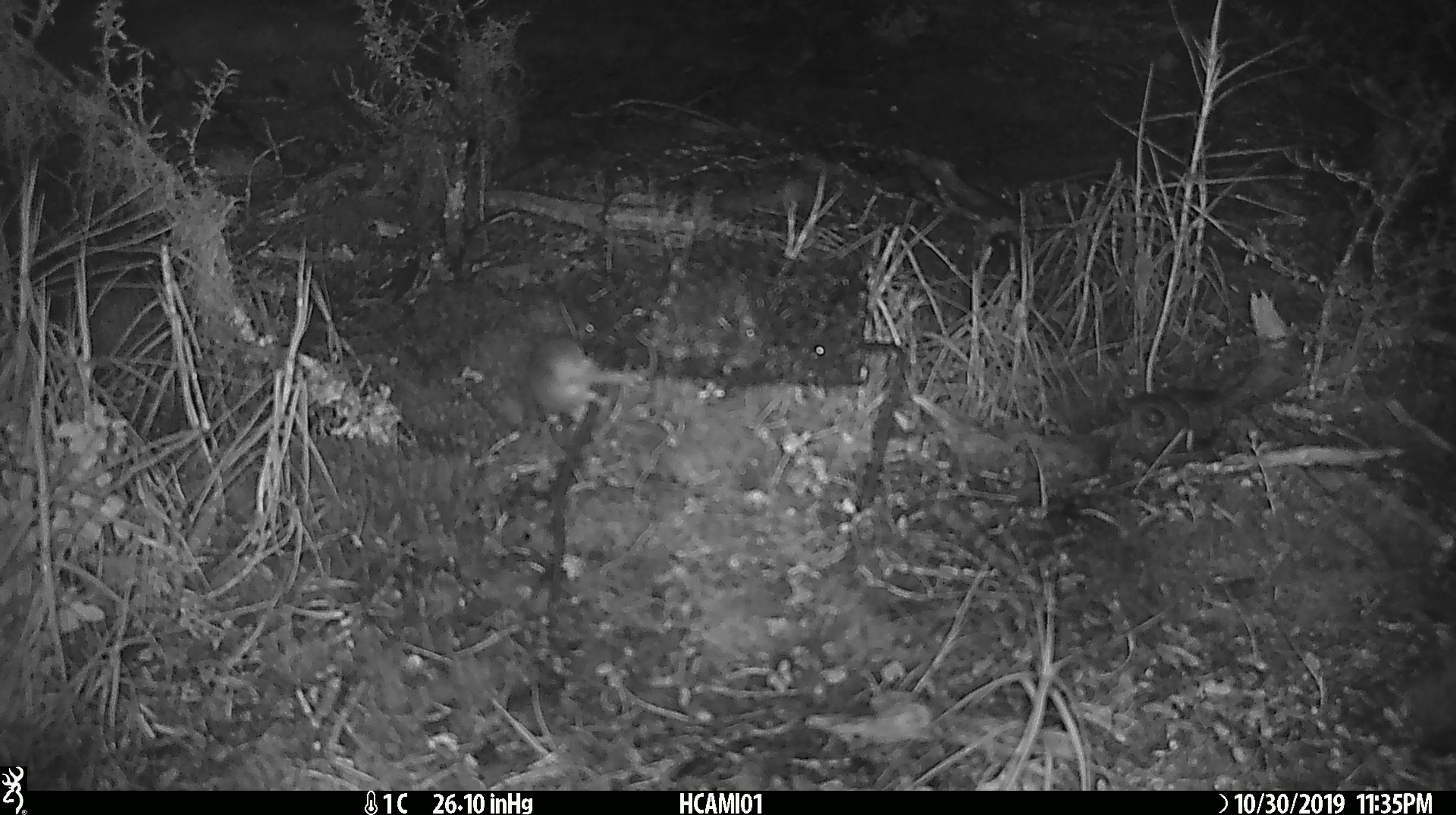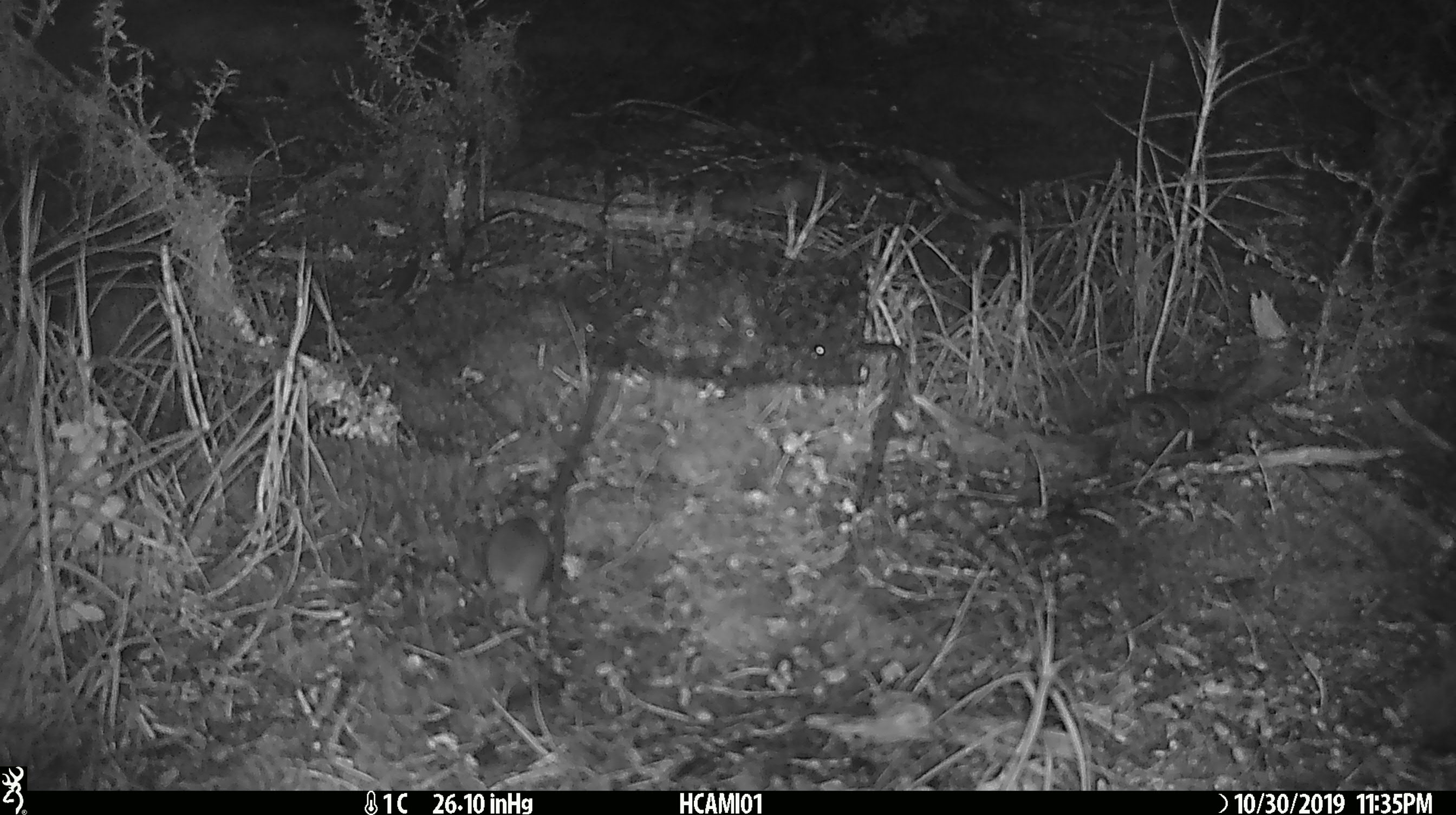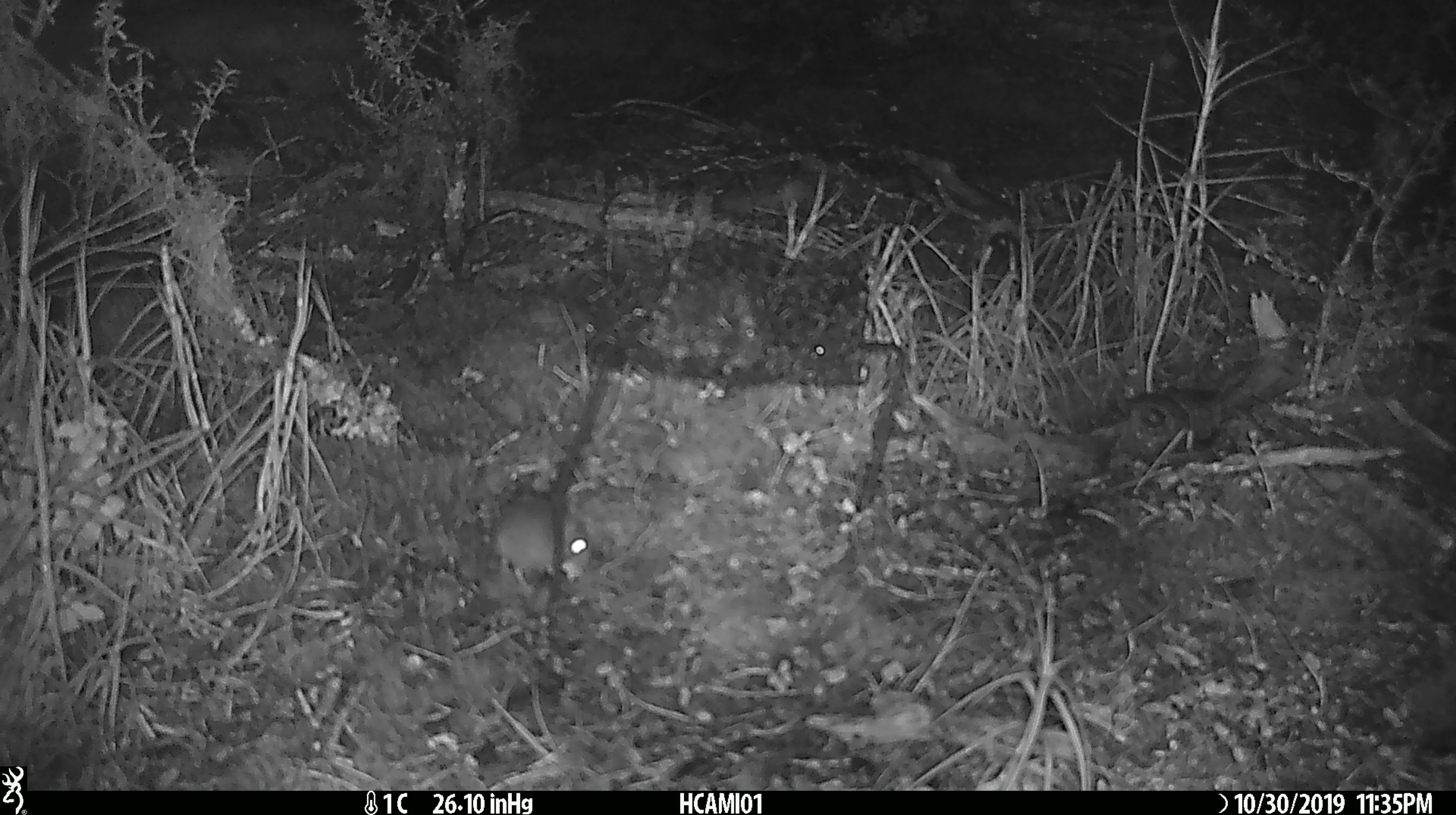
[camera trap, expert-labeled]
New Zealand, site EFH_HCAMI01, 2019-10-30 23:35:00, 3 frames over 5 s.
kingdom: Animalia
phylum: Chordata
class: Mammalia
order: Rodentia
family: Muridae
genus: Mus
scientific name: Mus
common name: mouse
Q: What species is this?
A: Mouse (Mus).